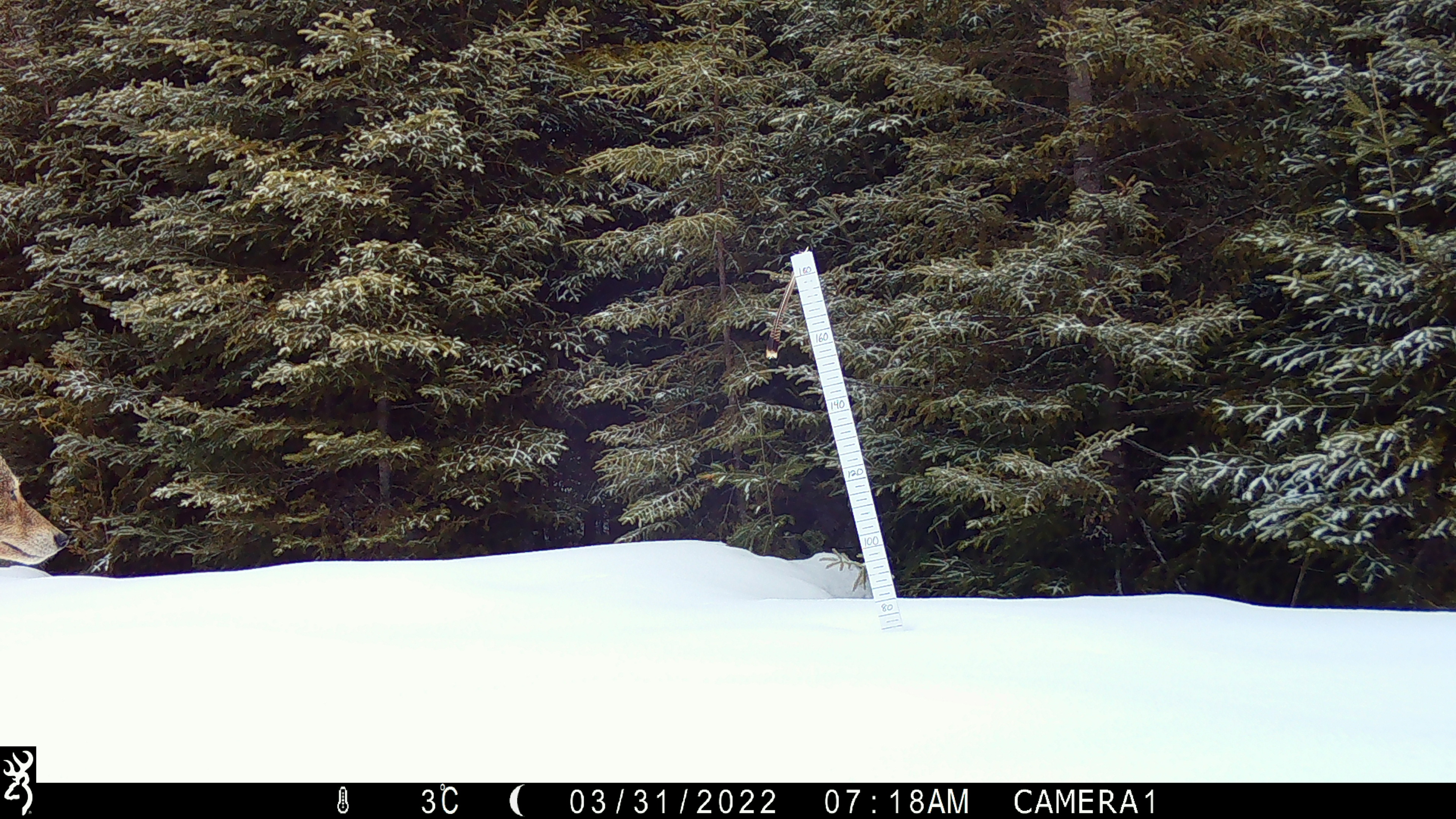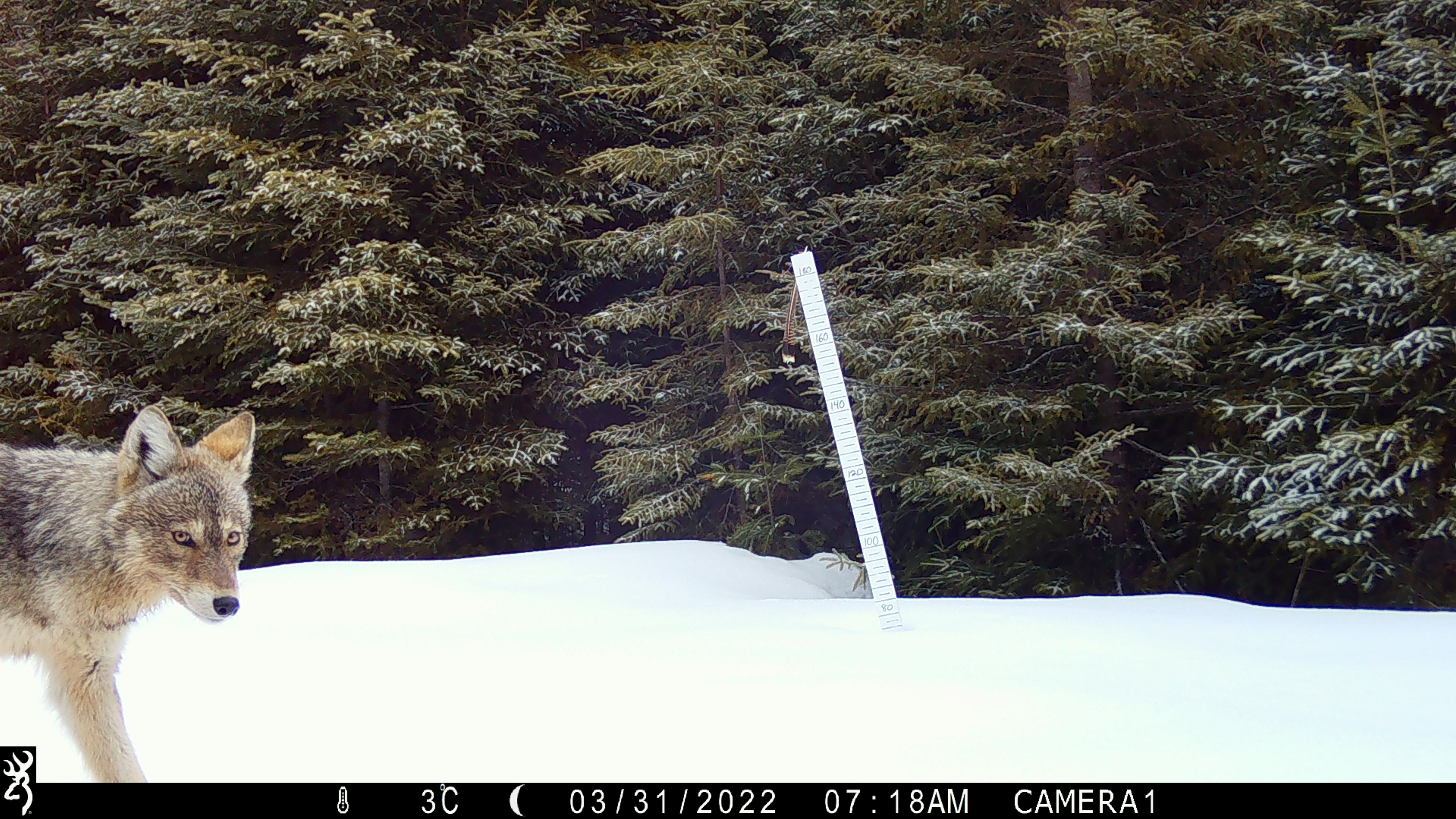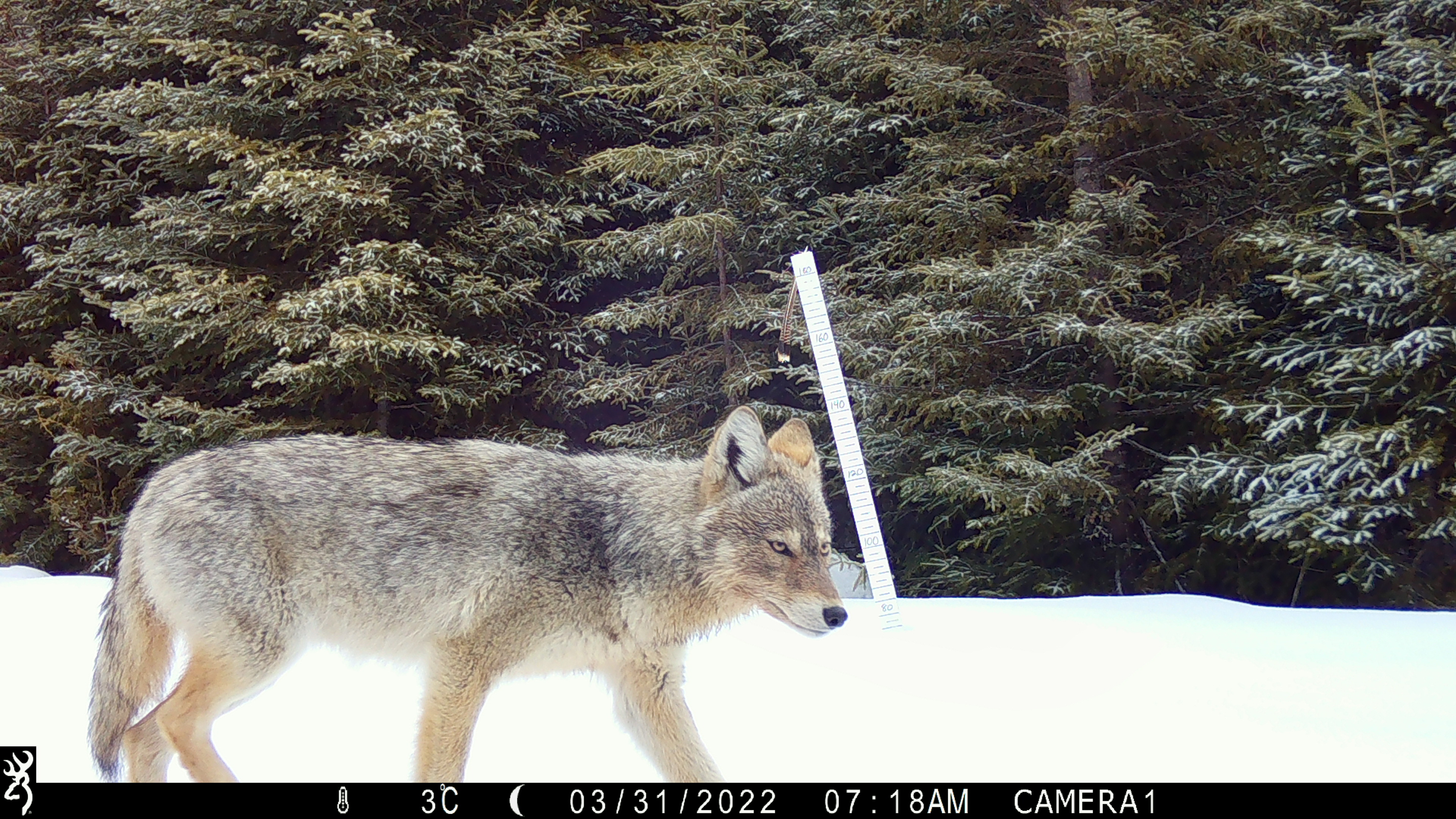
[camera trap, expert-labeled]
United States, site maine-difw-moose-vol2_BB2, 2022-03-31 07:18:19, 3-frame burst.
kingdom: Animalia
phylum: Chordata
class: Mammalia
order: Carnivora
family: Canidae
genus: Canis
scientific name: Canis latrans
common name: coyote